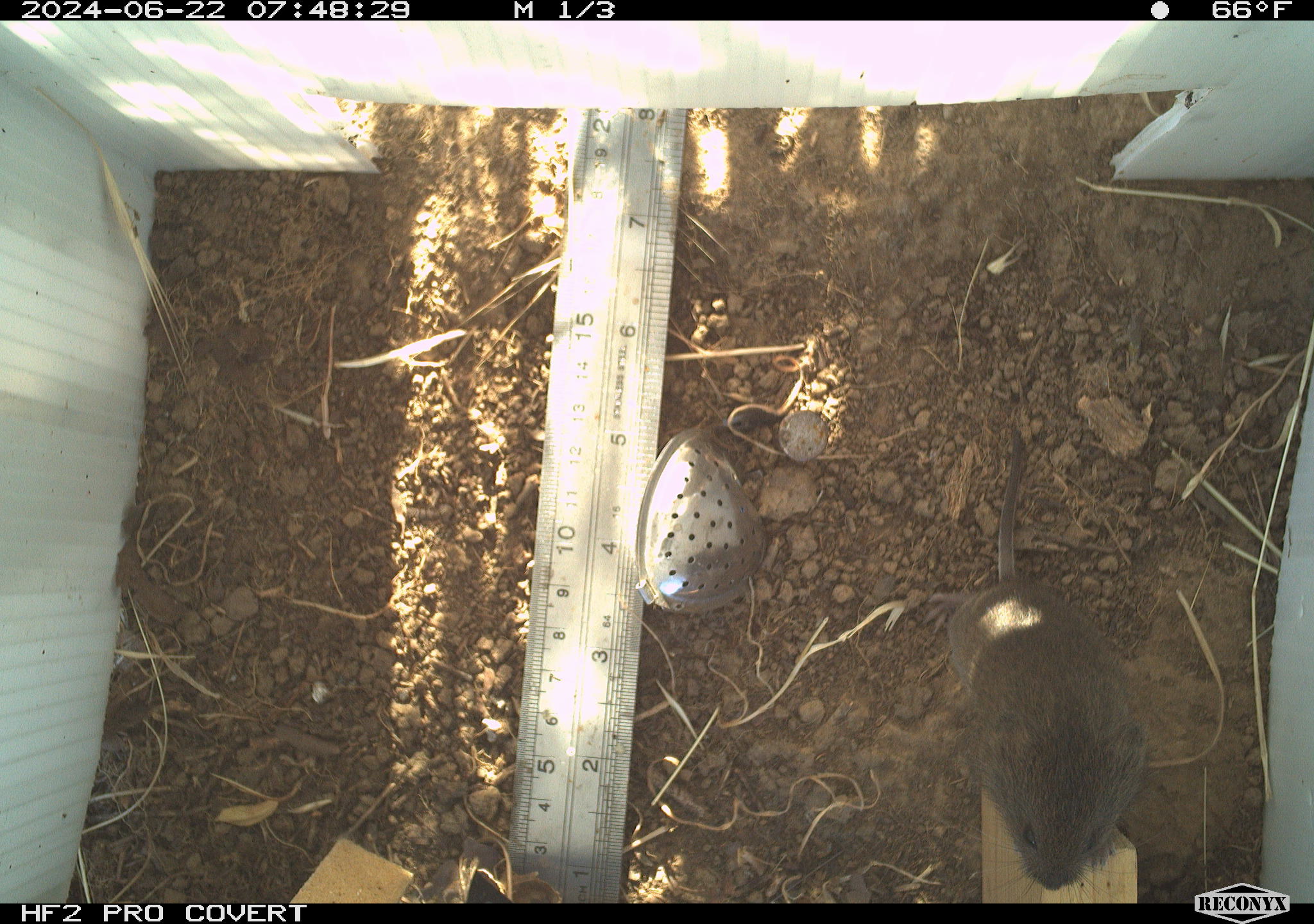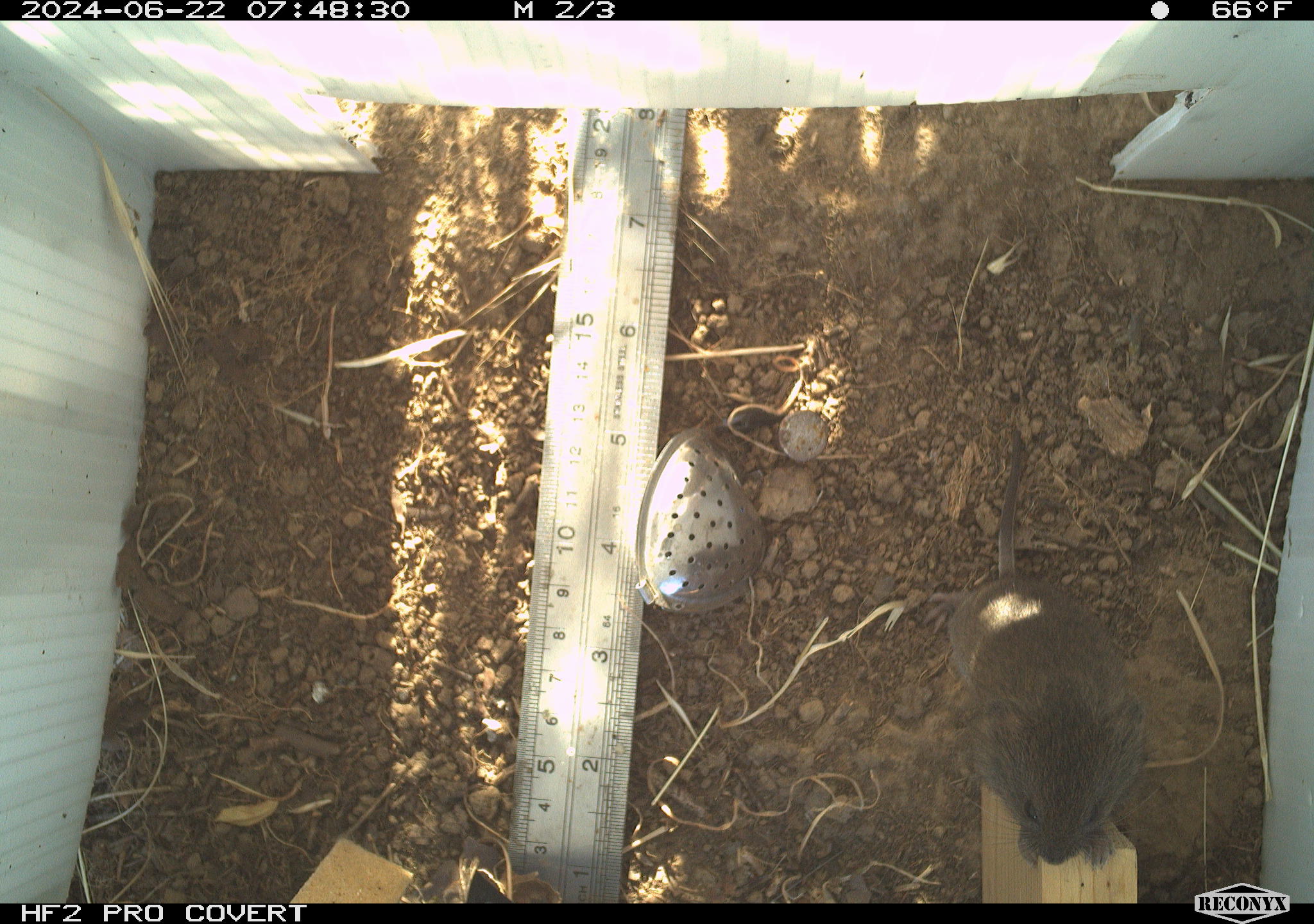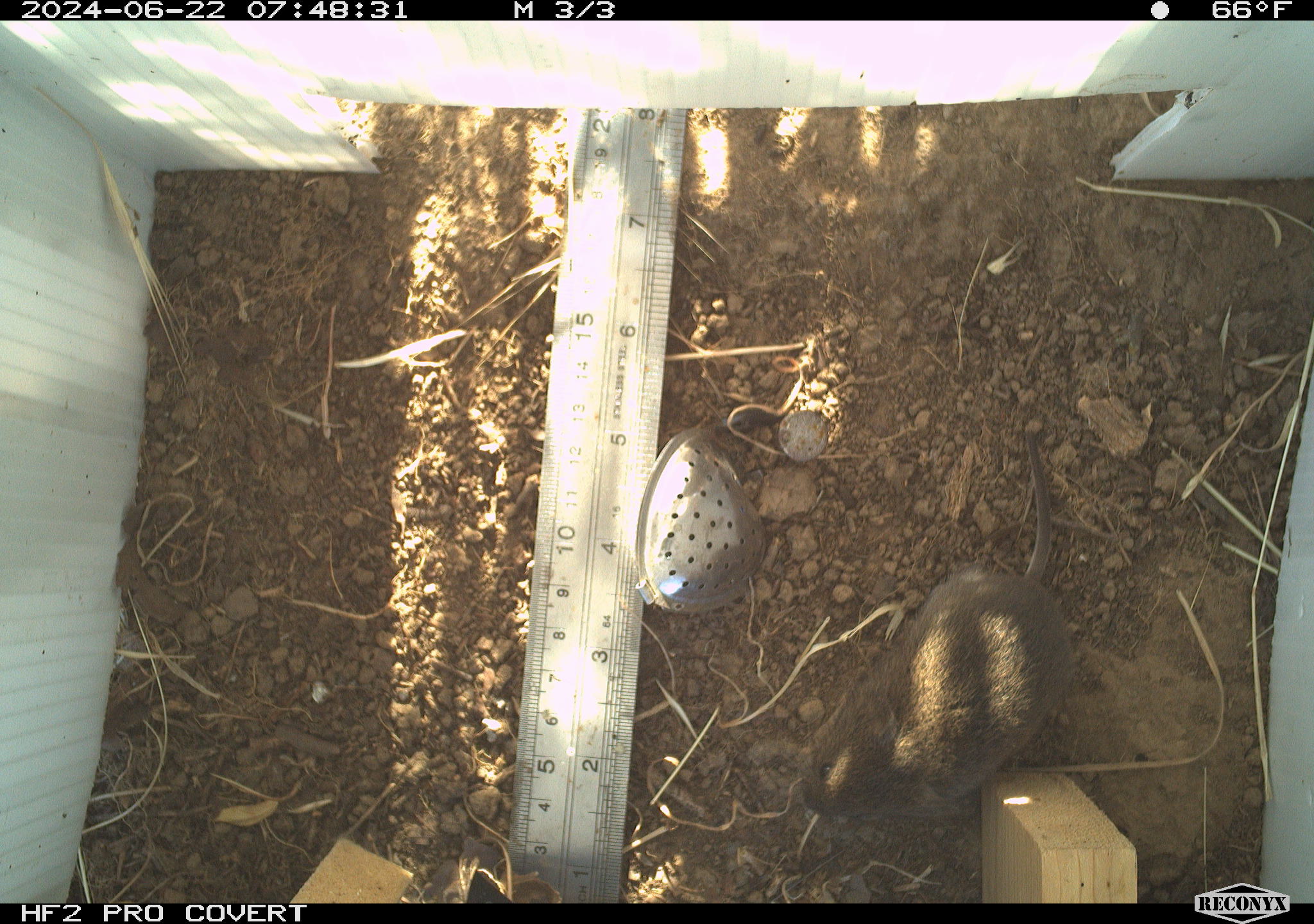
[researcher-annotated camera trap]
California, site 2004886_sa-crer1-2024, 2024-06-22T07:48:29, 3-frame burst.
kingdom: Animalia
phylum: Chordata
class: Mammalia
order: Rodentia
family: Cricetidae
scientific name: Arvicolinae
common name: voles, lemmings, and muskrats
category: arvicolinae subfamily